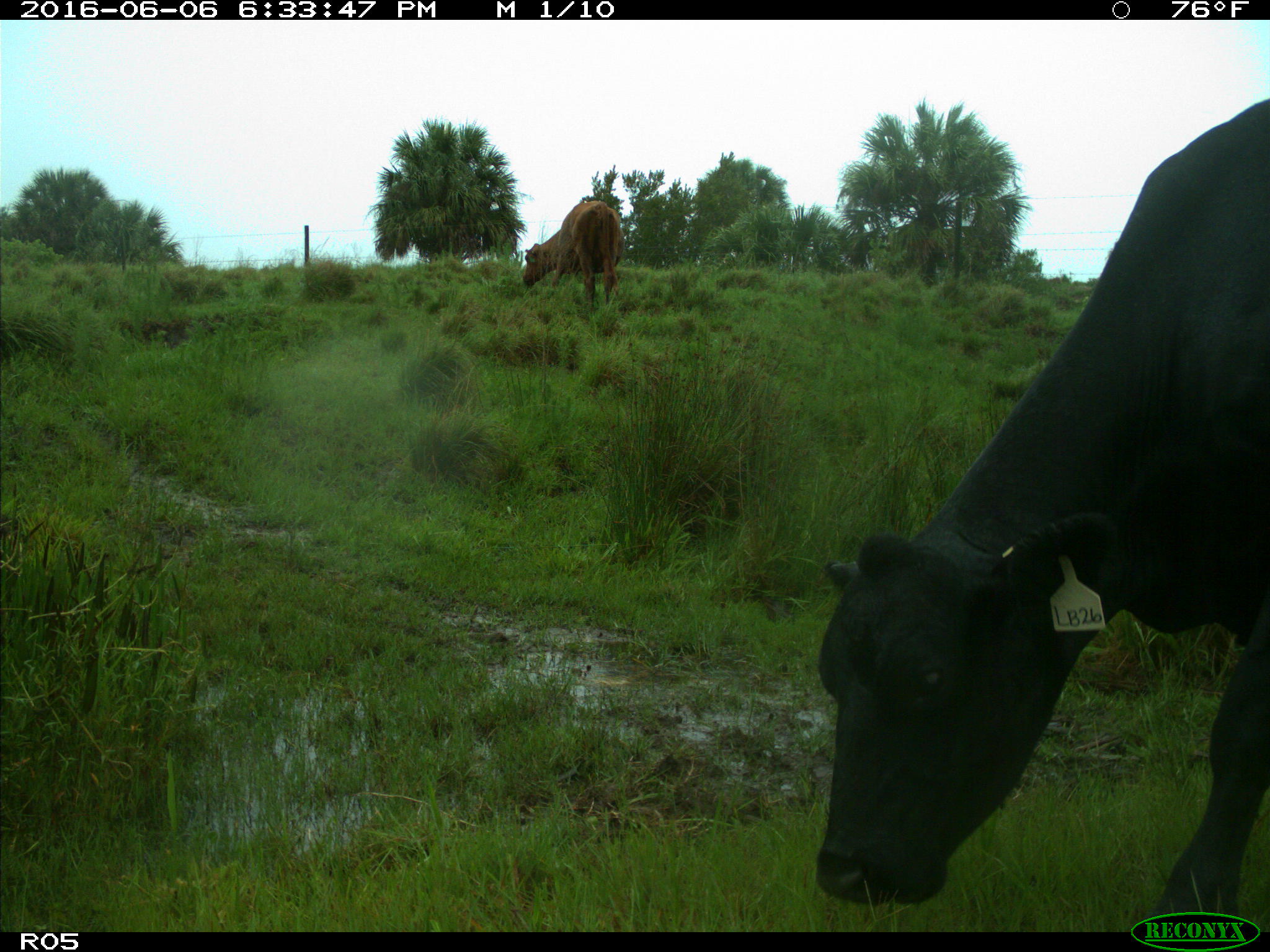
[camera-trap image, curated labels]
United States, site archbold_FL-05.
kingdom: Animalia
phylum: Chordata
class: Mammalia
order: Artiodactyla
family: Bovidae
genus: Bos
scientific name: Bos taurus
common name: domestic cow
Bos taurus (domestic cow).